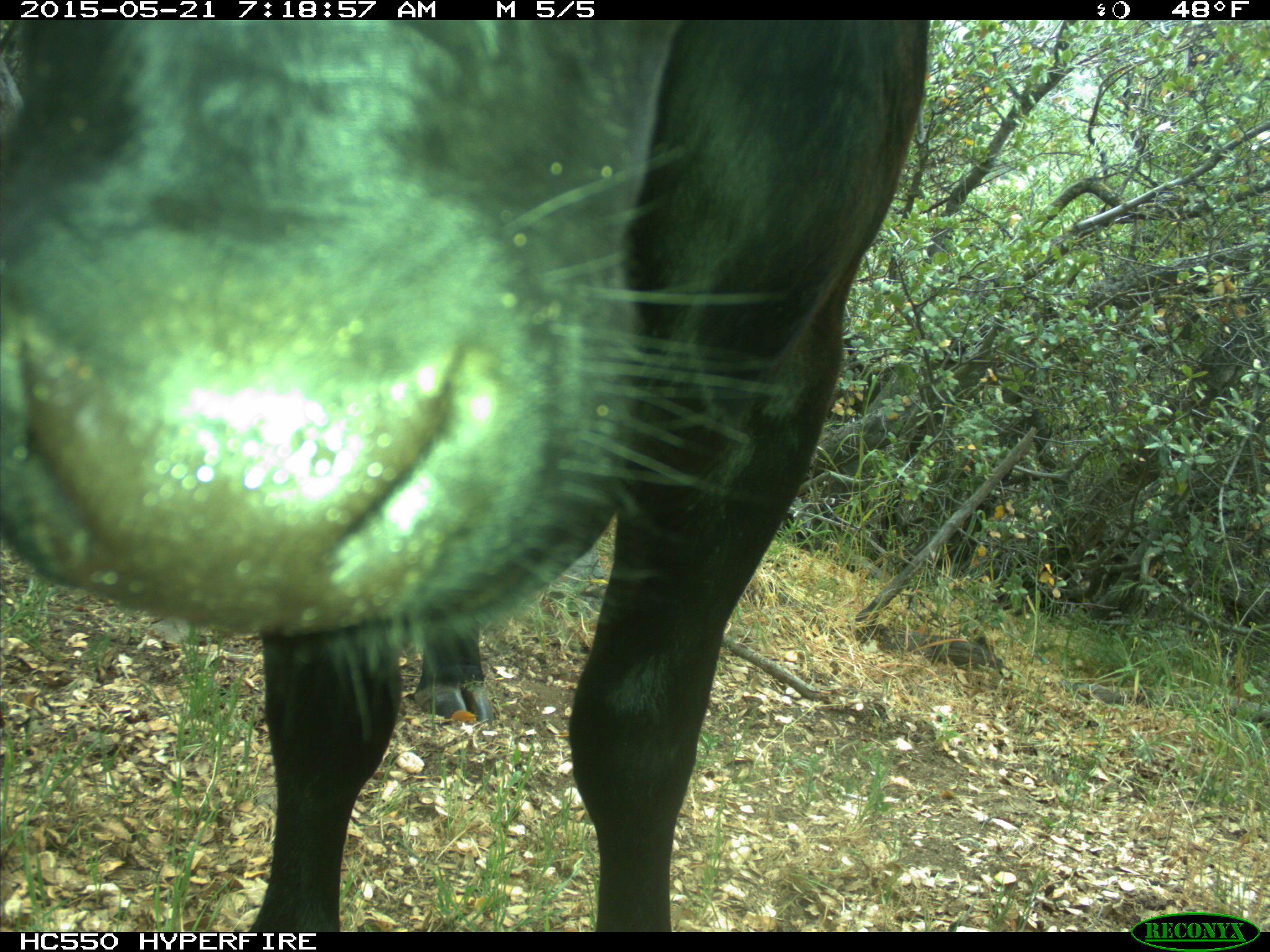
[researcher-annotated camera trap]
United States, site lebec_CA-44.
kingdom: Animalia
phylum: Chordata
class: Mammalia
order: Artiodactyla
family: Bovidae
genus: Bos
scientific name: Bos taurus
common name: domestic cow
Bos taurus (domestic cow).